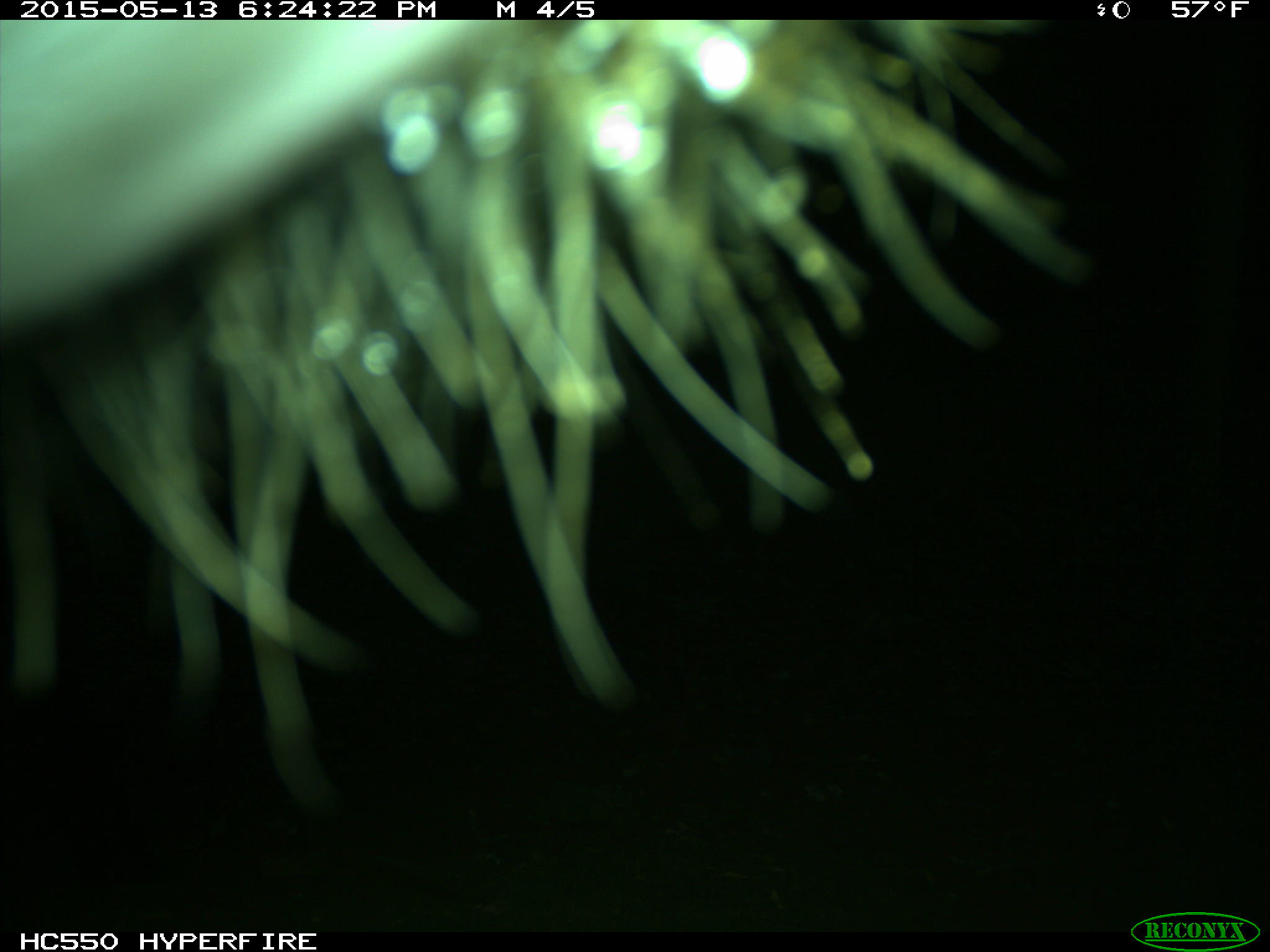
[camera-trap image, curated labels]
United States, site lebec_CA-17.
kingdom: Animalia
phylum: Chordata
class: Mammalia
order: Artiodactyla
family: Bovidae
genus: Bos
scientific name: Bos taurus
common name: domestic cow